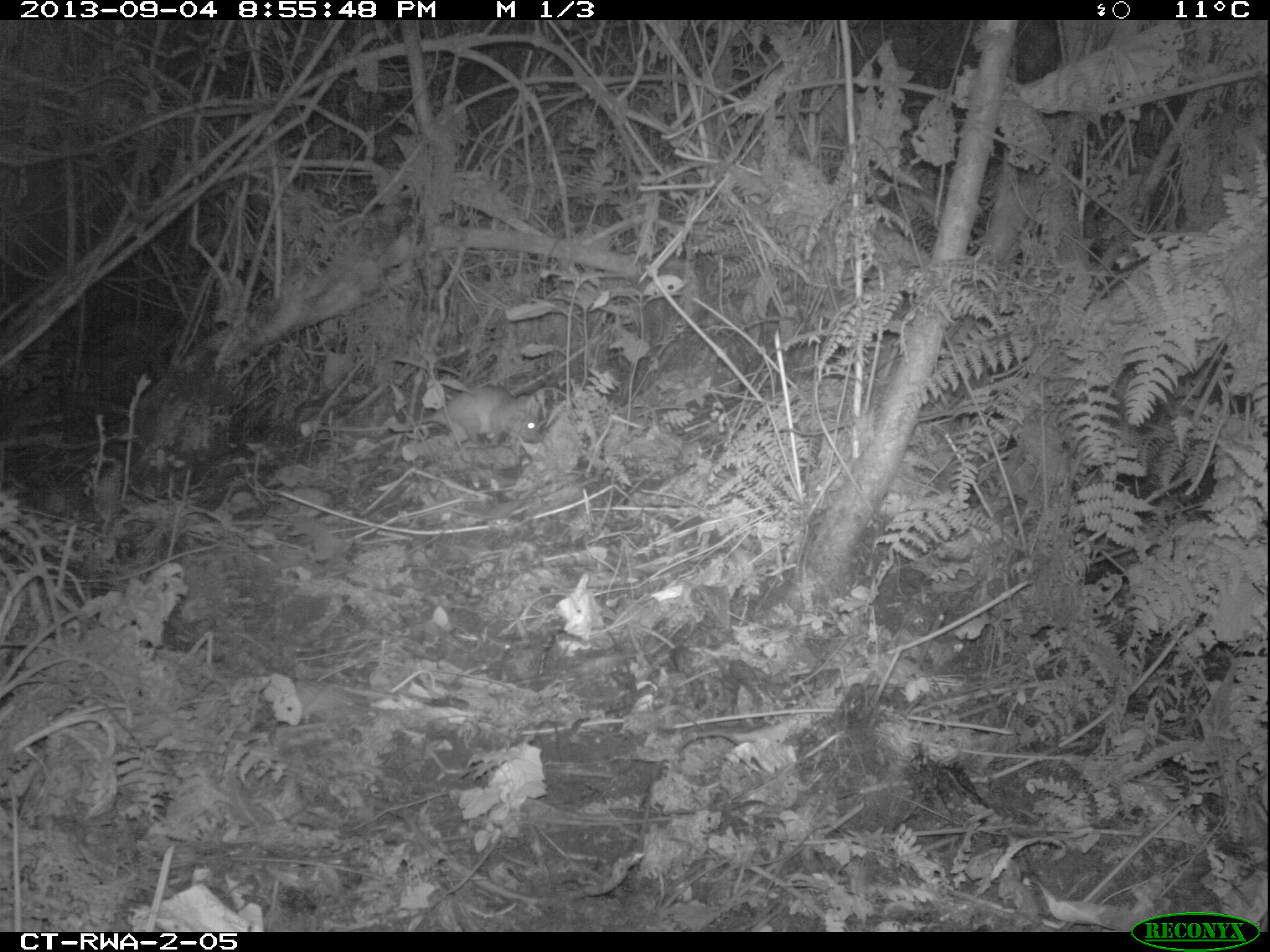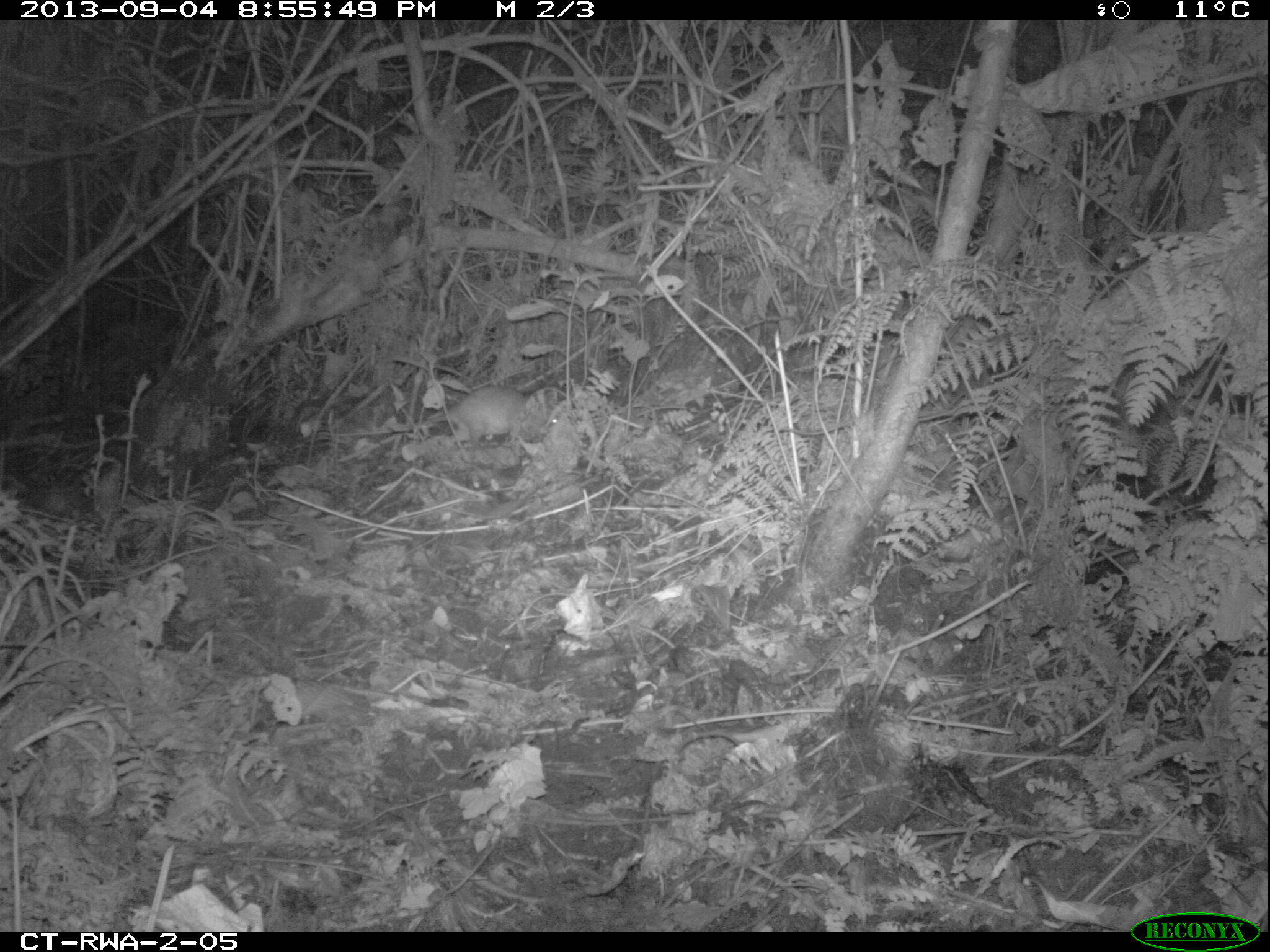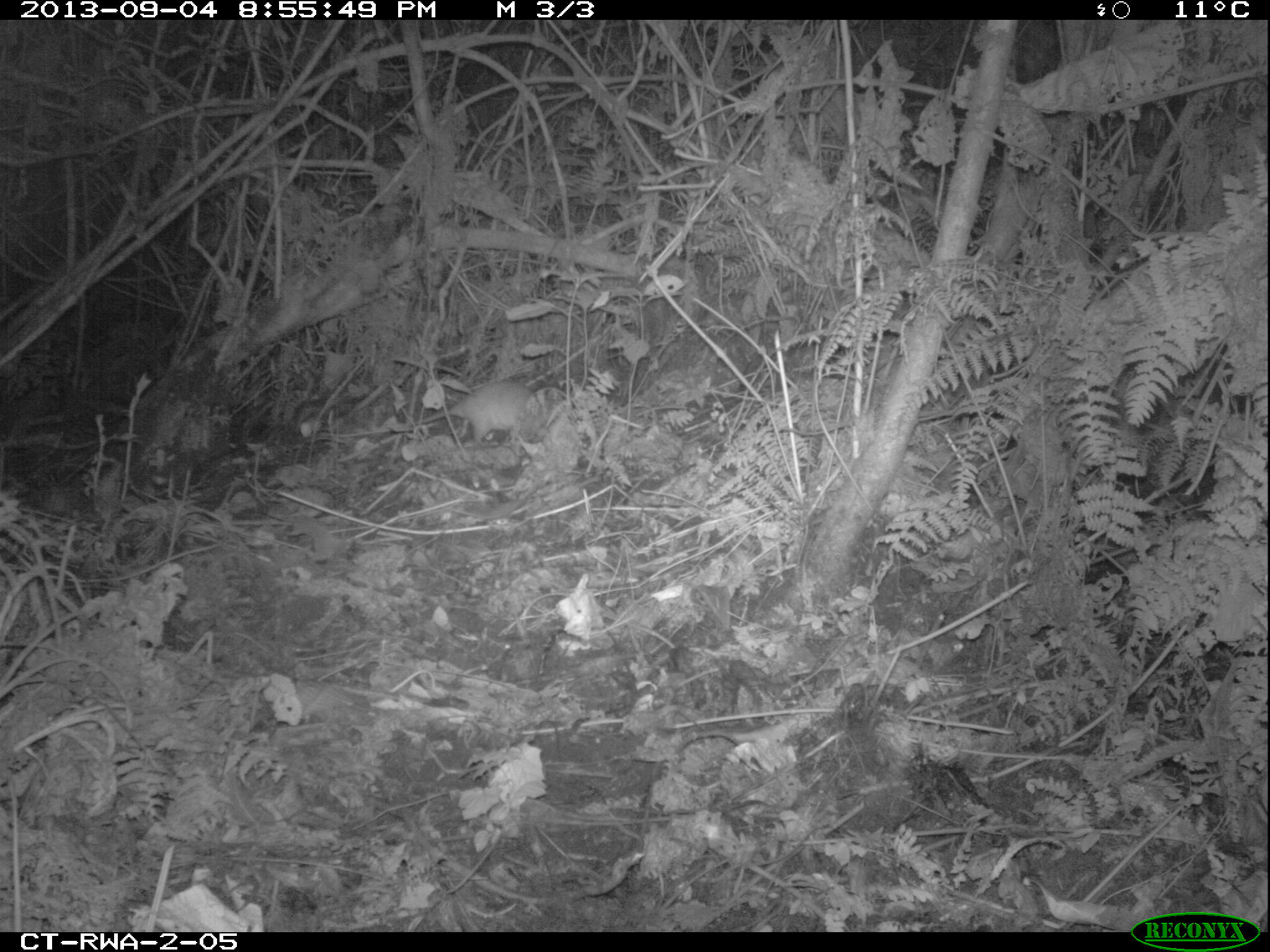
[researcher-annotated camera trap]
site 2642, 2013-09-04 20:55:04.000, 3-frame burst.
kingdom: Animalia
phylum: Chordata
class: Mammalia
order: Rodentia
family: Nesomyidae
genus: Cricetomys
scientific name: Cricetomys gambianus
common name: african giant pouched rat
Cricetomys gambianus (african giant pouched rat), count 1.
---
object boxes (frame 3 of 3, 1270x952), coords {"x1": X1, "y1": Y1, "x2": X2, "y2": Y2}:
cricetomys gambianus: {"x1": 451, "y1": 380, "x2": 532, "y2": 444}